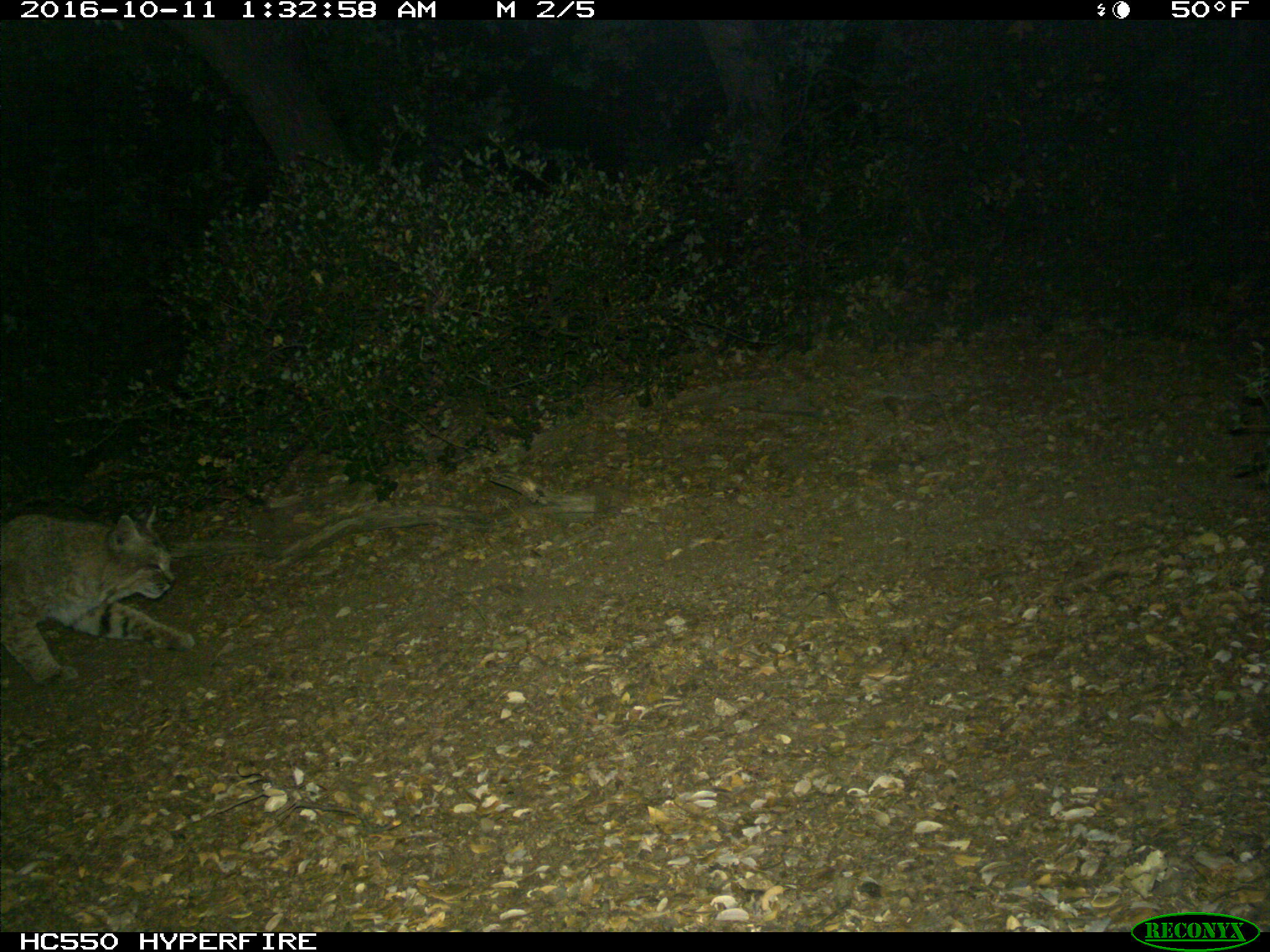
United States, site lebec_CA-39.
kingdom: Animalia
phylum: Chordata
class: Mammalia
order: Carnivora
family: Felidae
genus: Lynx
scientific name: Lynx rufus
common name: bobcat